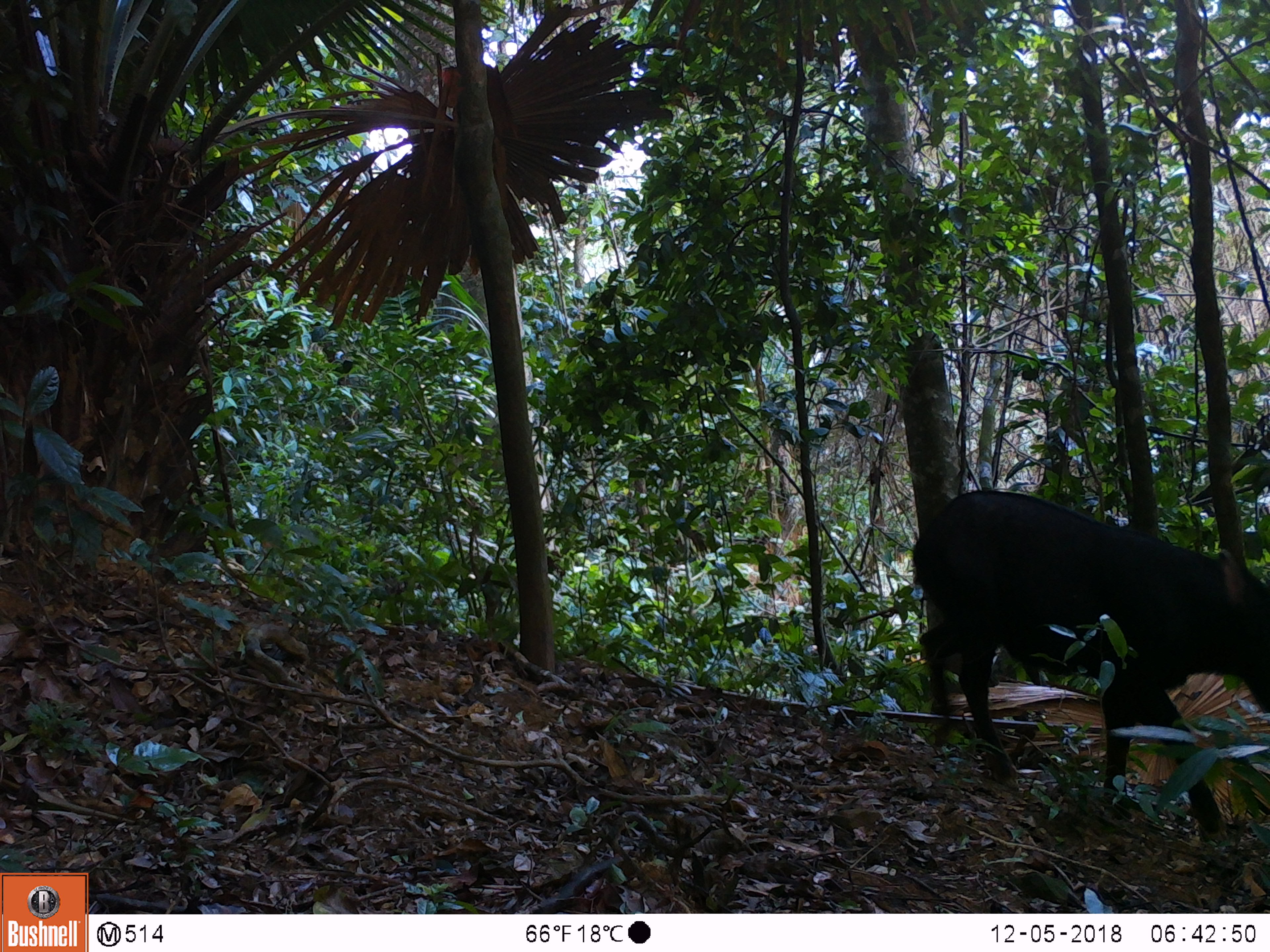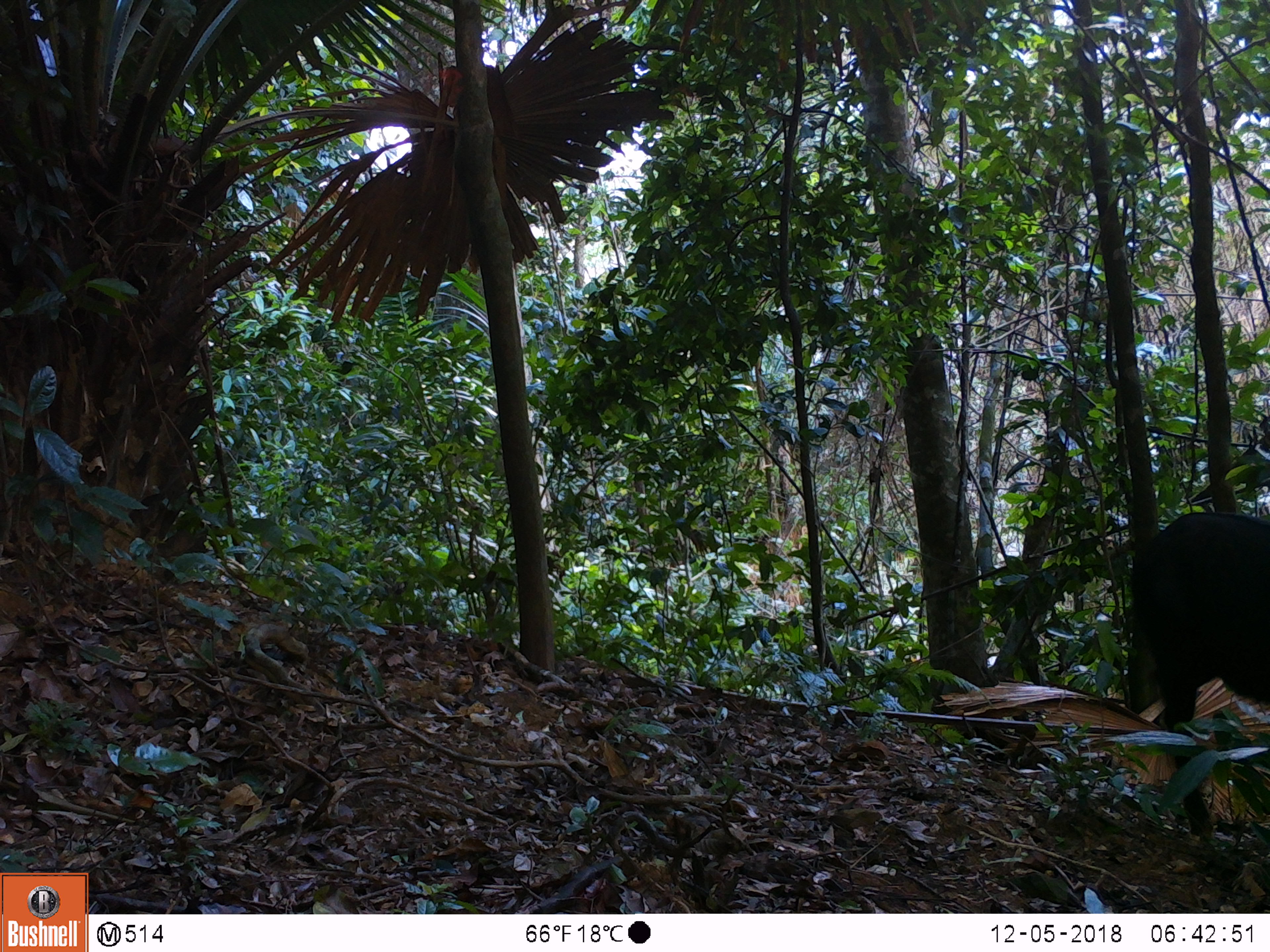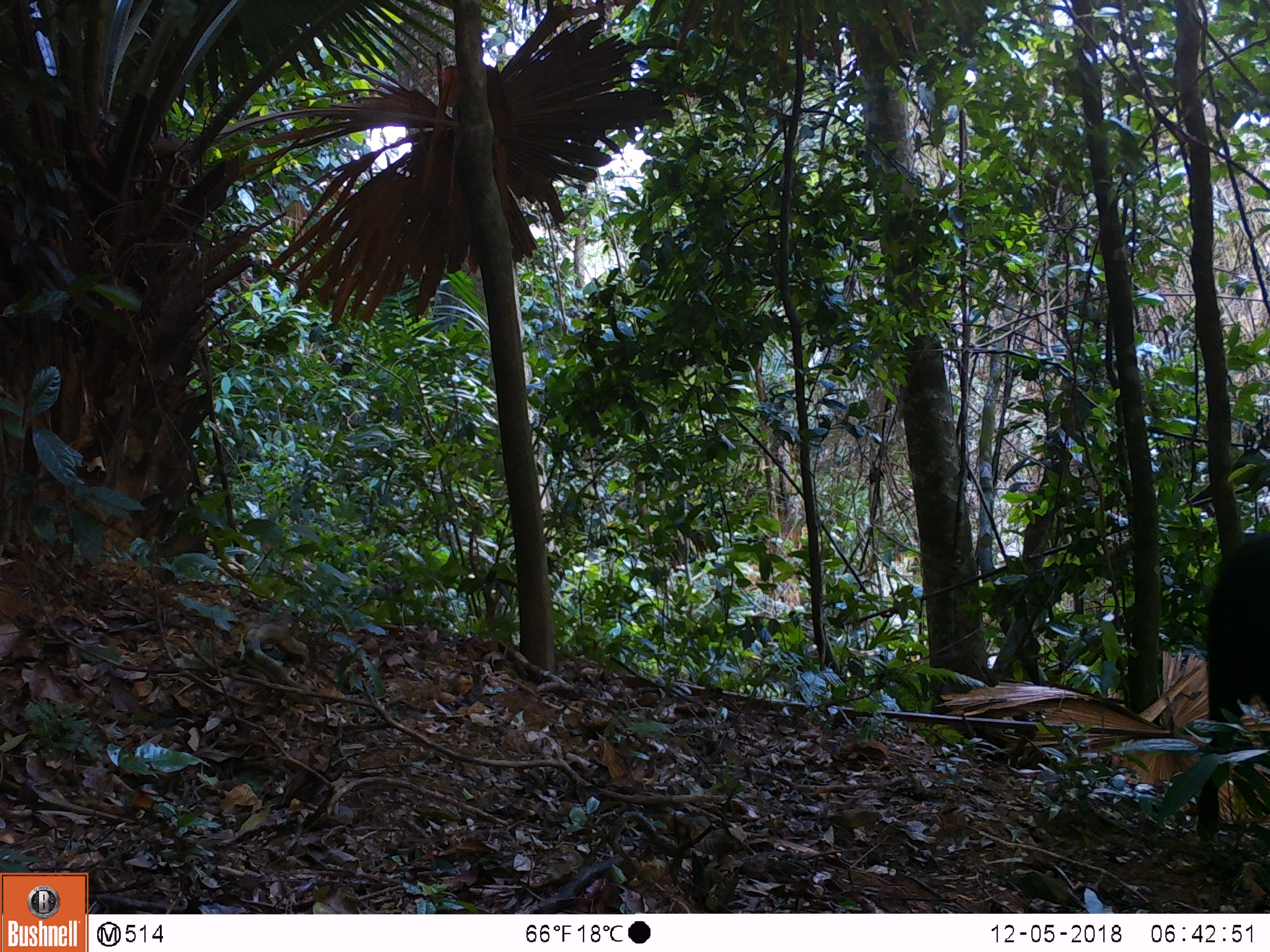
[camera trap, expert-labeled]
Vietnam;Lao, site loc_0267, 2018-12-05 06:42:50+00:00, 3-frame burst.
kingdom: Animalia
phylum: Chordata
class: Mammalia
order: Artiodactyla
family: Bovidae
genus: Capricornis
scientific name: Capricornis sumatraensis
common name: chinese serow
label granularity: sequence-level